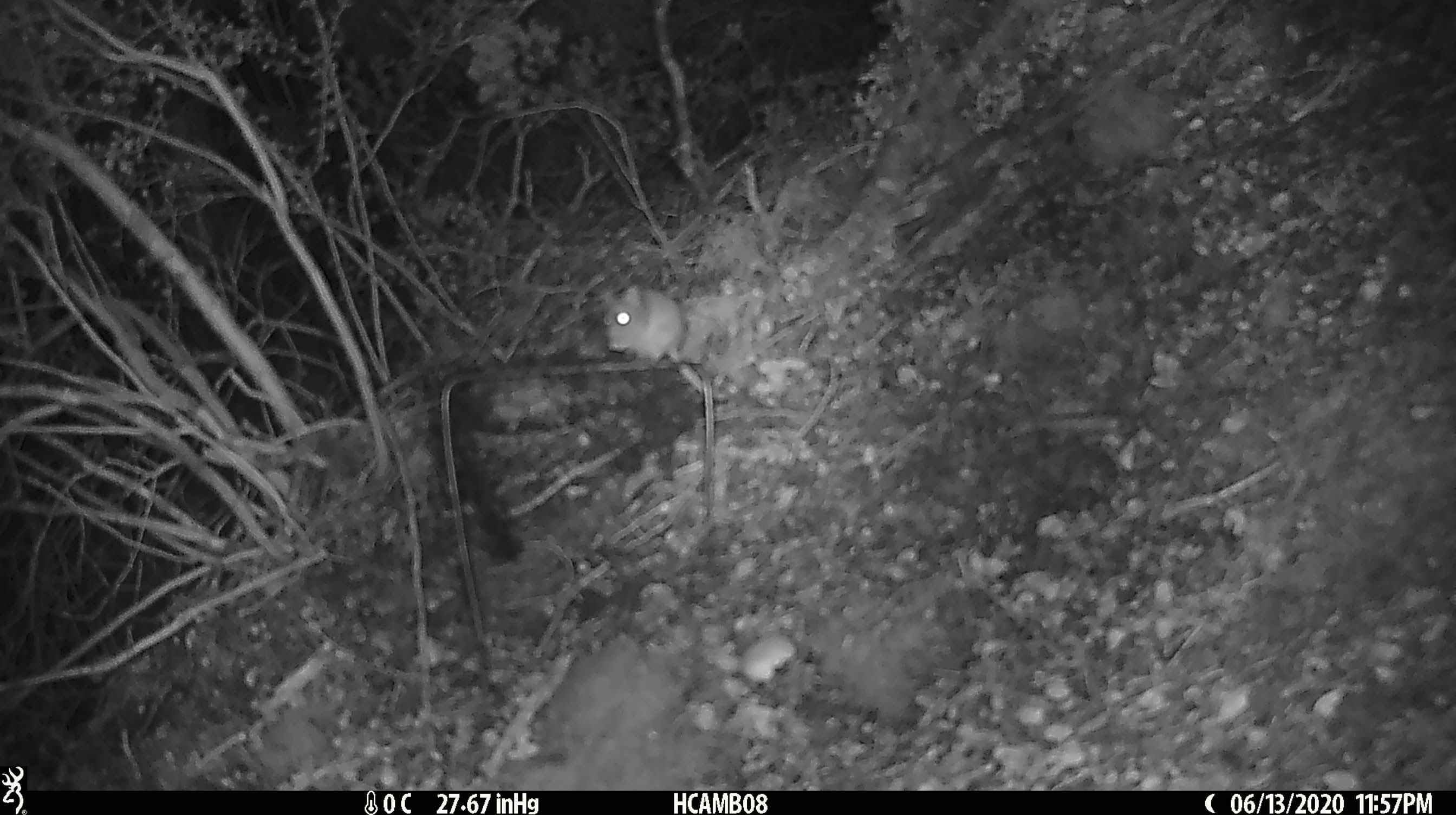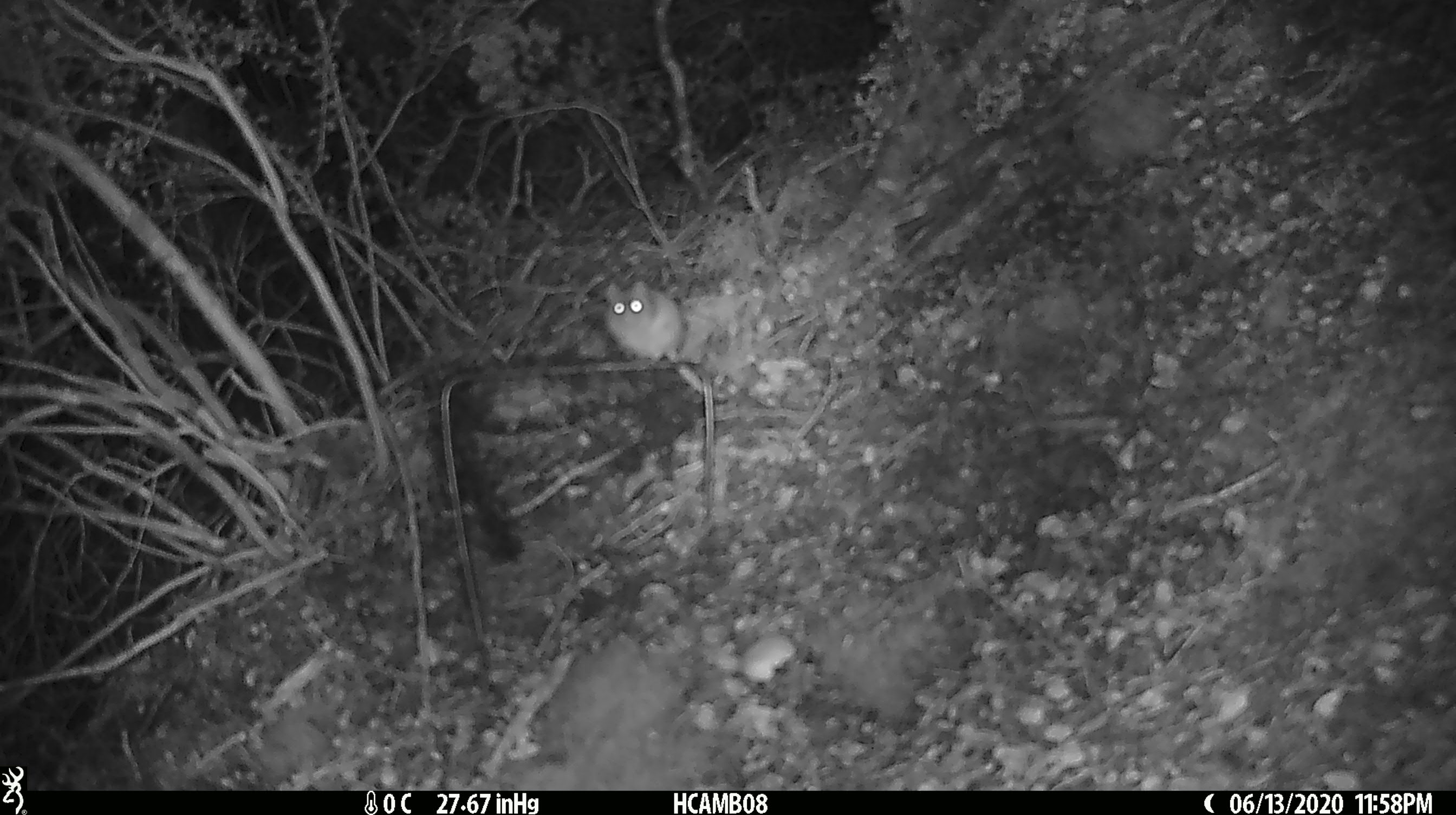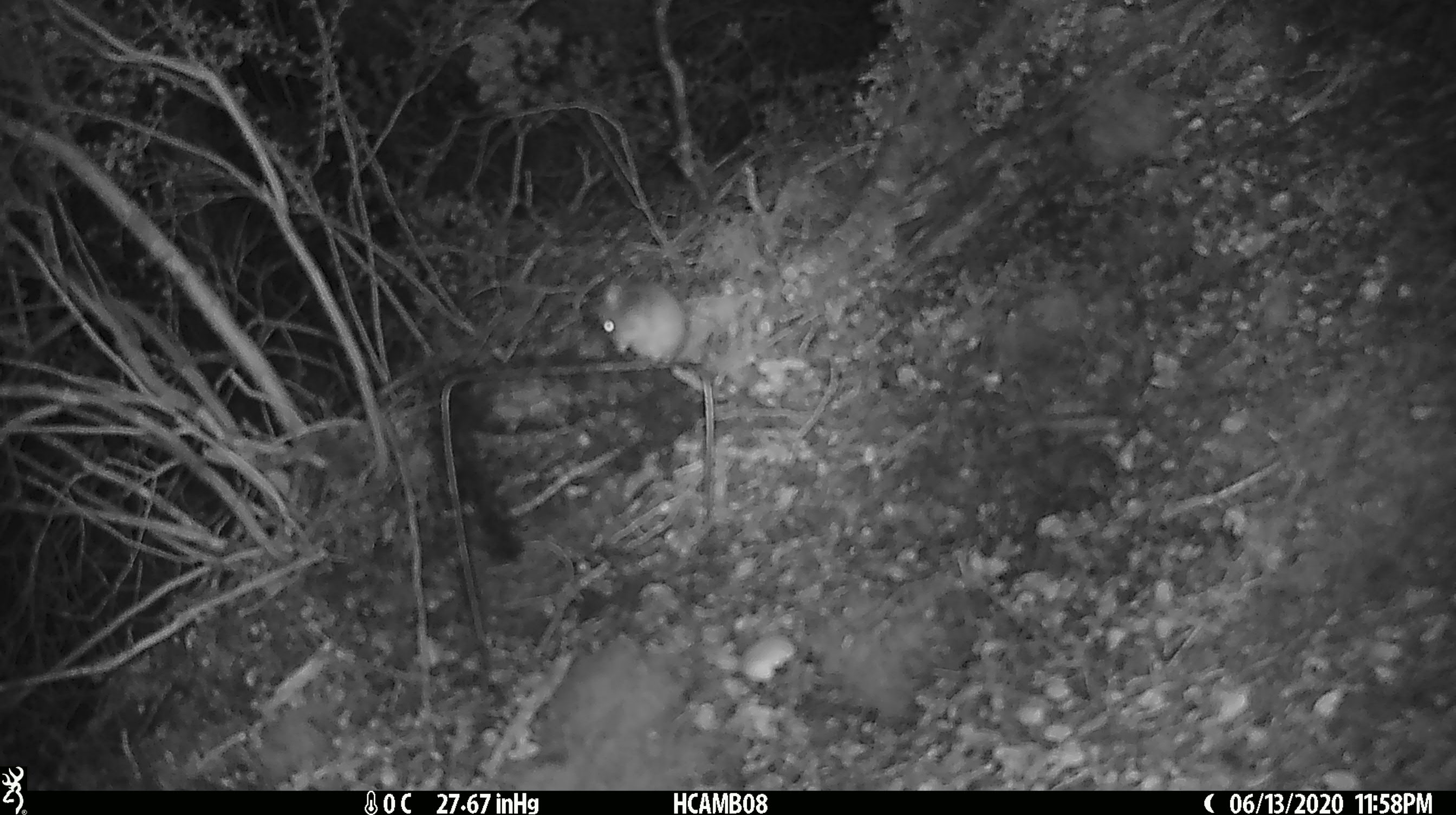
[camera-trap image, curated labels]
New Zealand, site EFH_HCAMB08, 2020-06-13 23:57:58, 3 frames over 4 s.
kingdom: Animalia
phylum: Chordata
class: Mammalia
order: Rodentia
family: Muridae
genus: Mus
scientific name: Mus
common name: mouse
Mouse (Mus).